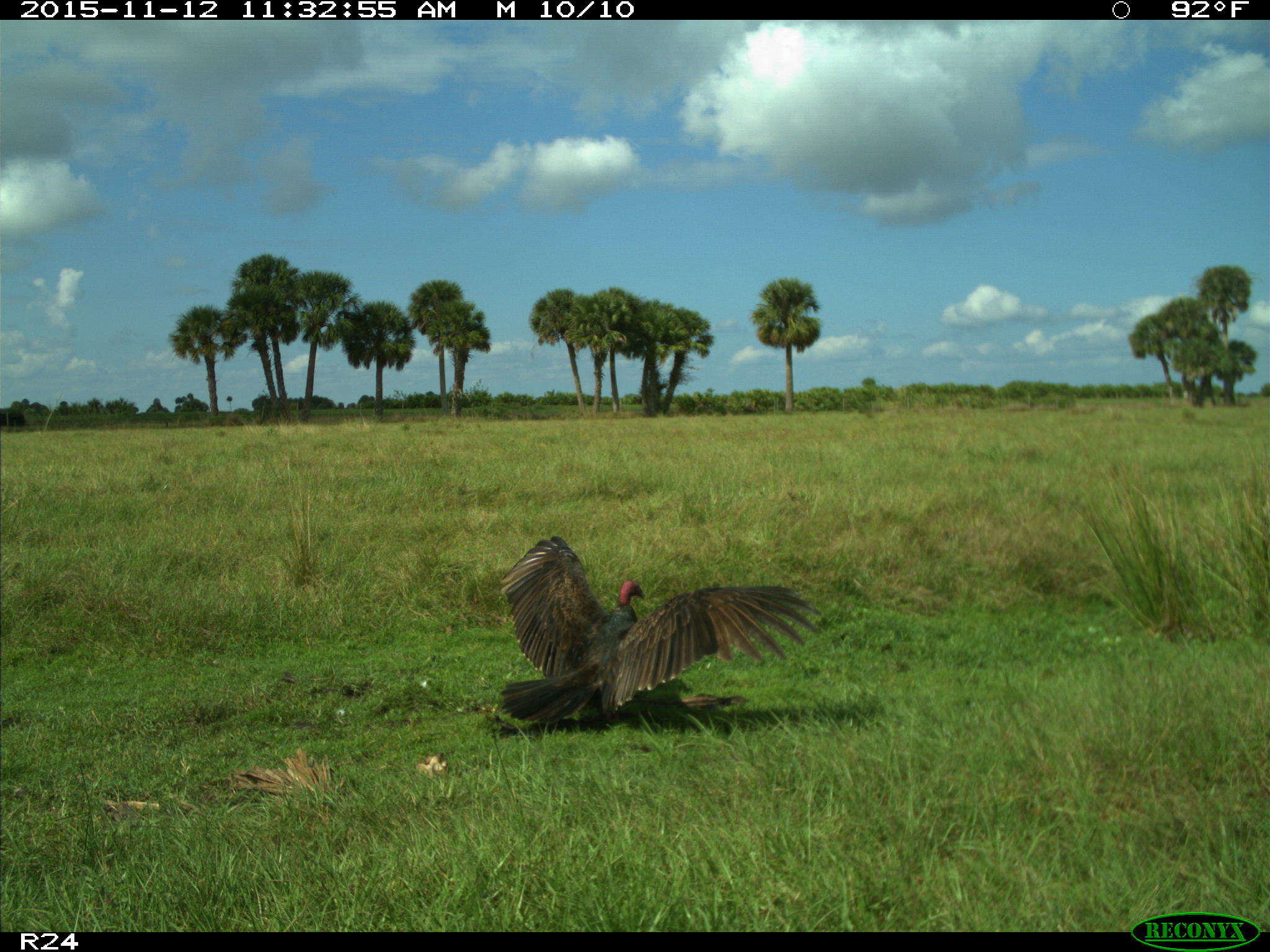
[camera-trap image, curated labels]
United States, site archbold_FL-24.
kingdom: Animalia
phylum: Chordata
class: Aves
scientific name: Aves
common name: birds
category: unidentified bird